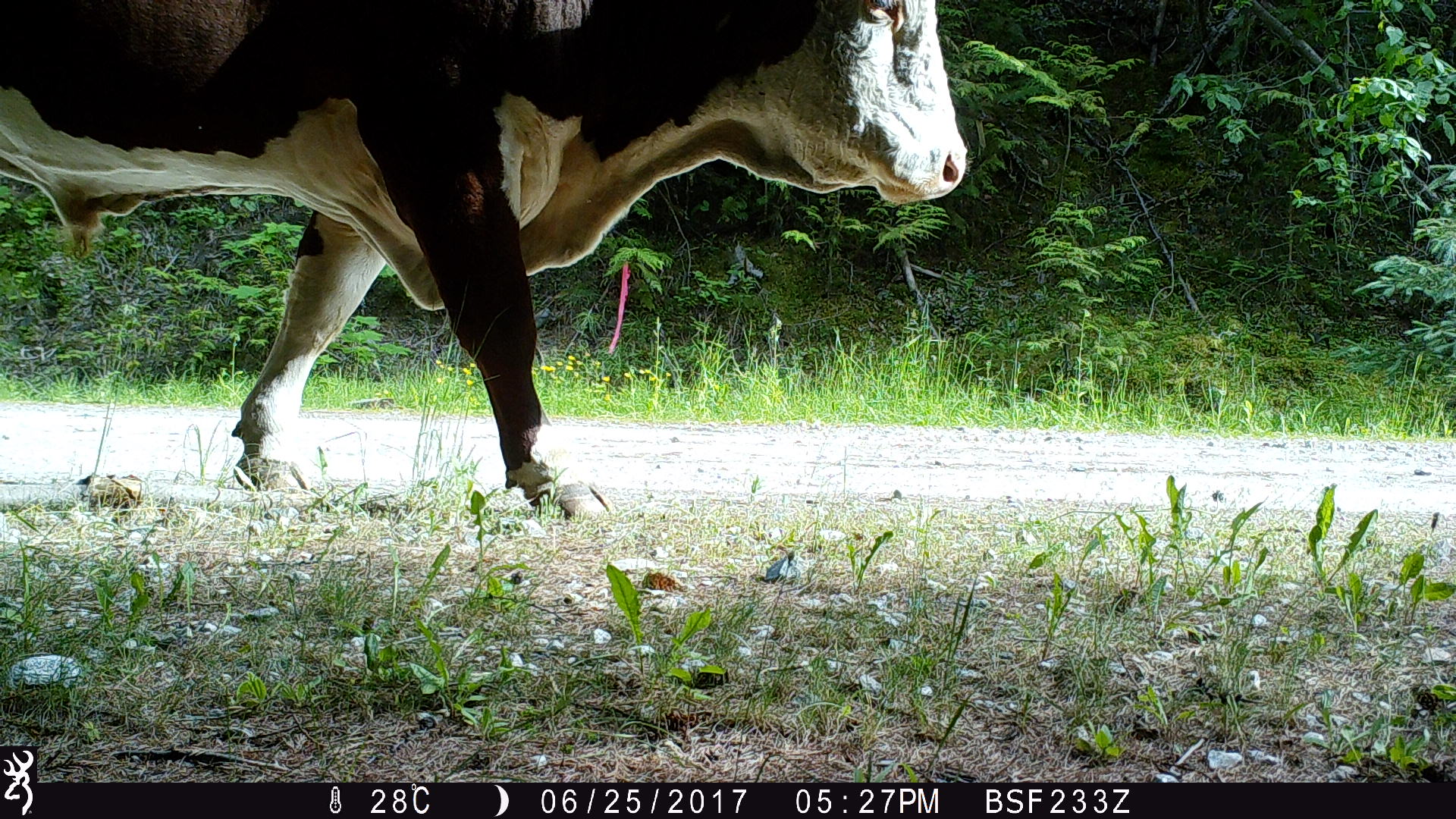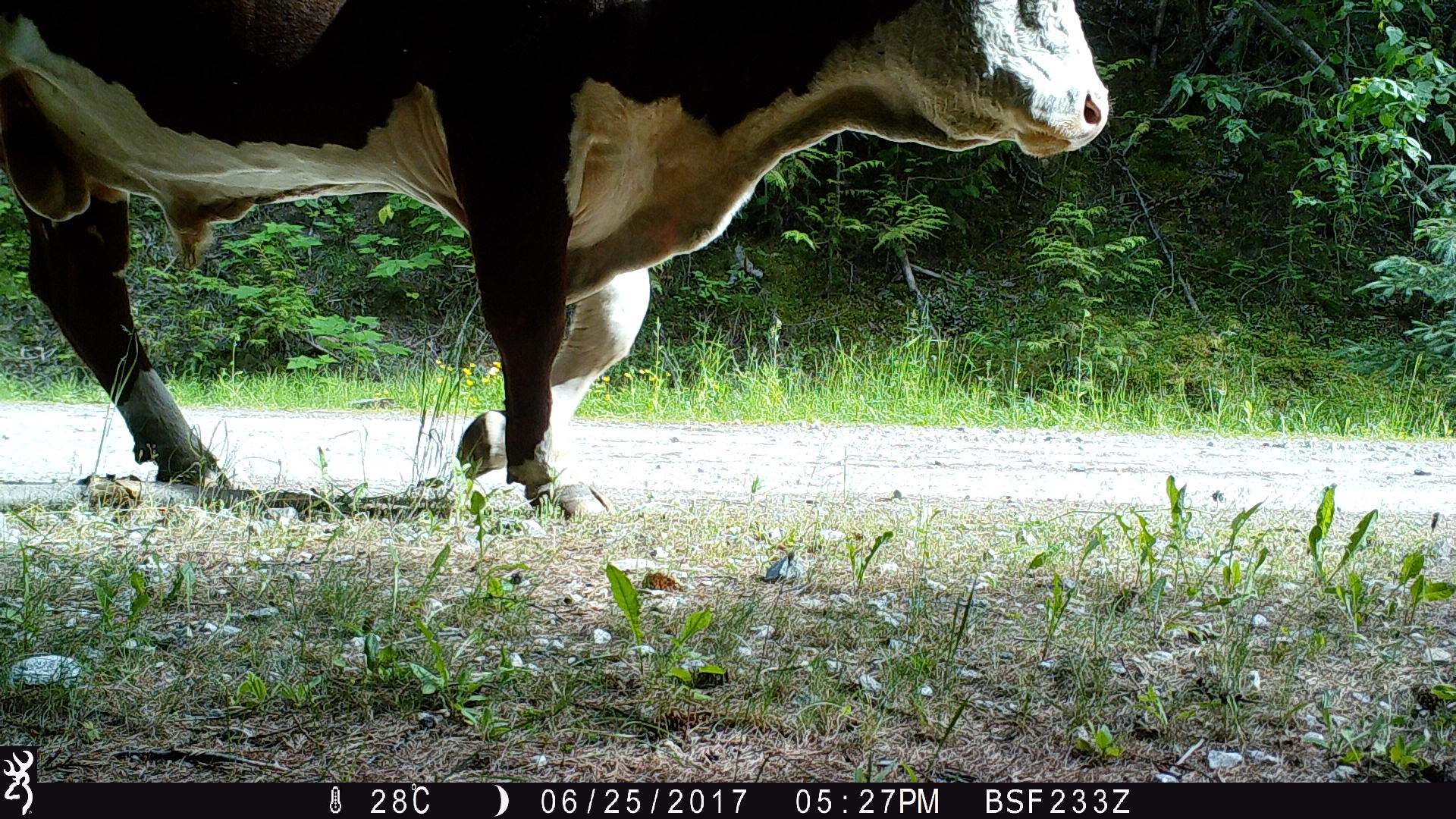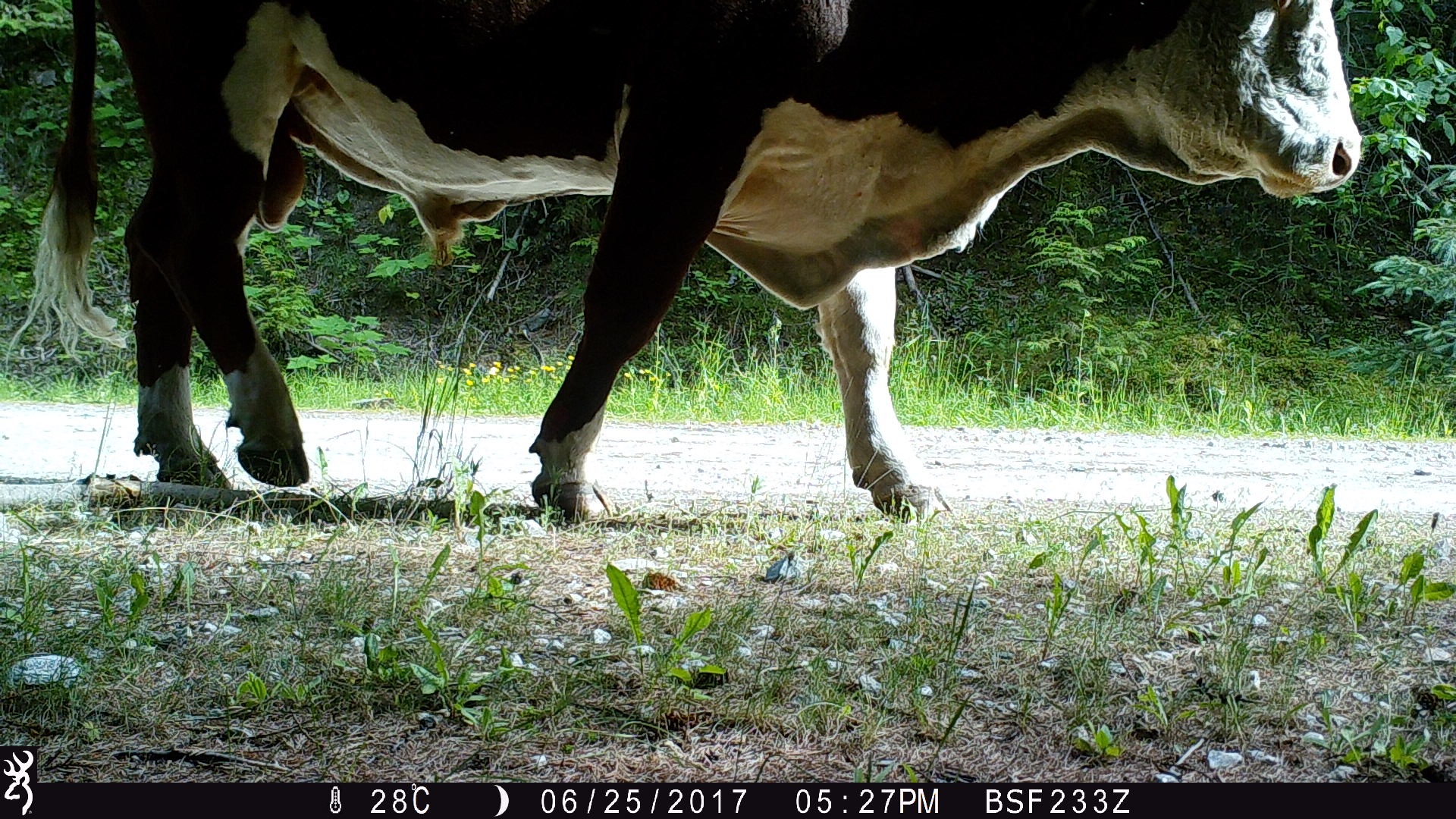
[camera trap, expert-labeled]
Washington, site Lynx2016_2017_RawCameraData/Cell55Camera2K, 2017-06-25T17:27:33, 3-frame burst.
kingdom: Animalia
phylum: Chordata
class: Mammalia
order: Artiodactyla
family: Bovidae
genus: Bos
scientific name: Bos taurus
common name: domestic cattle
Domestic cattle (Bos taurus). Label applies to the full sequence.